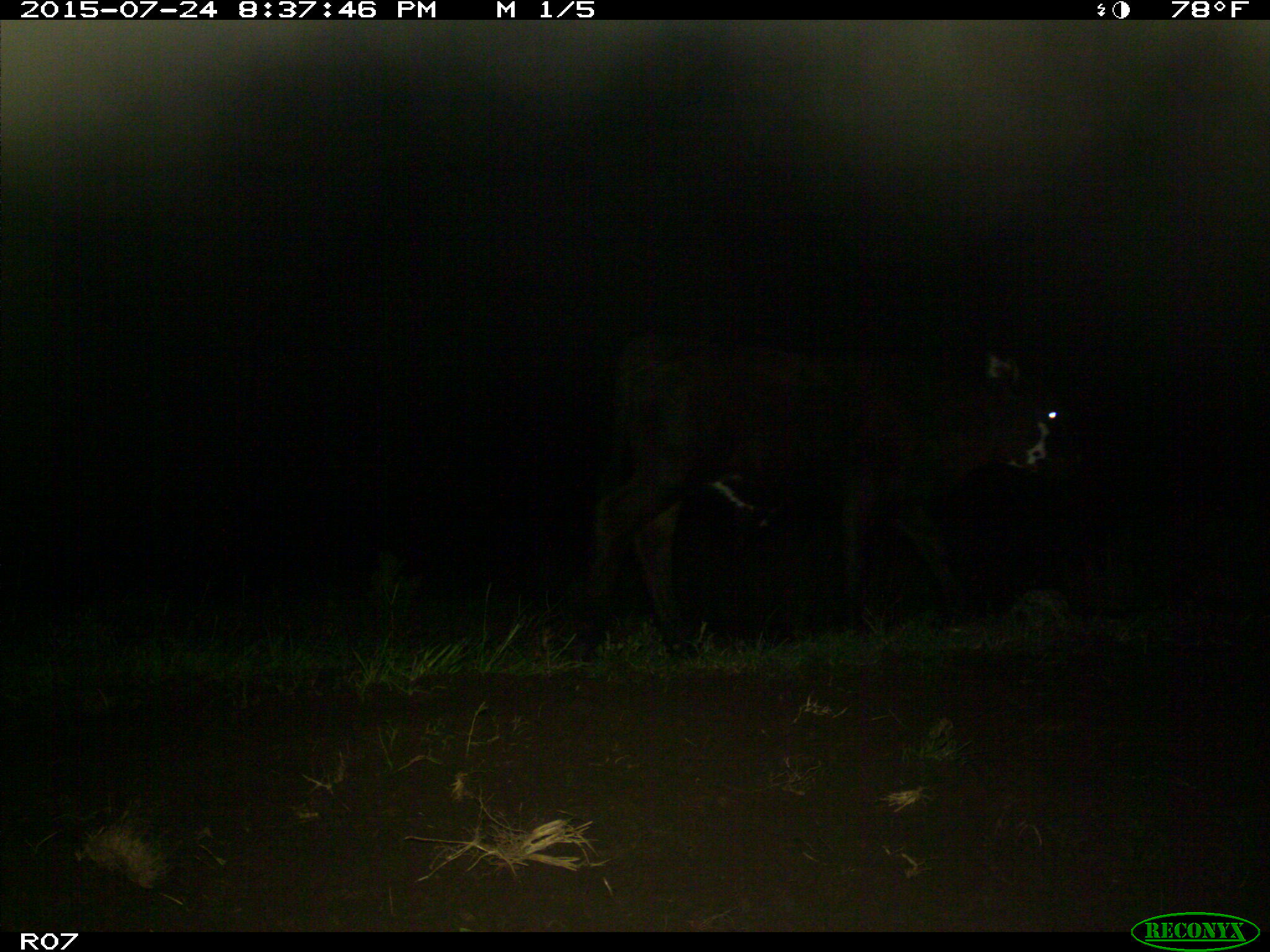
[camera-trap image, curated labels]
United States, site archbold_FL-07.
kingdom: Animalia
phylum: Chordata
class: Mammalia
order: Artiodactyla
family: Bovidae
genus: Bos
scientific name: Bos taurus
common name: domestic cow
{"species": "Bos taurus (domestic cow)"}